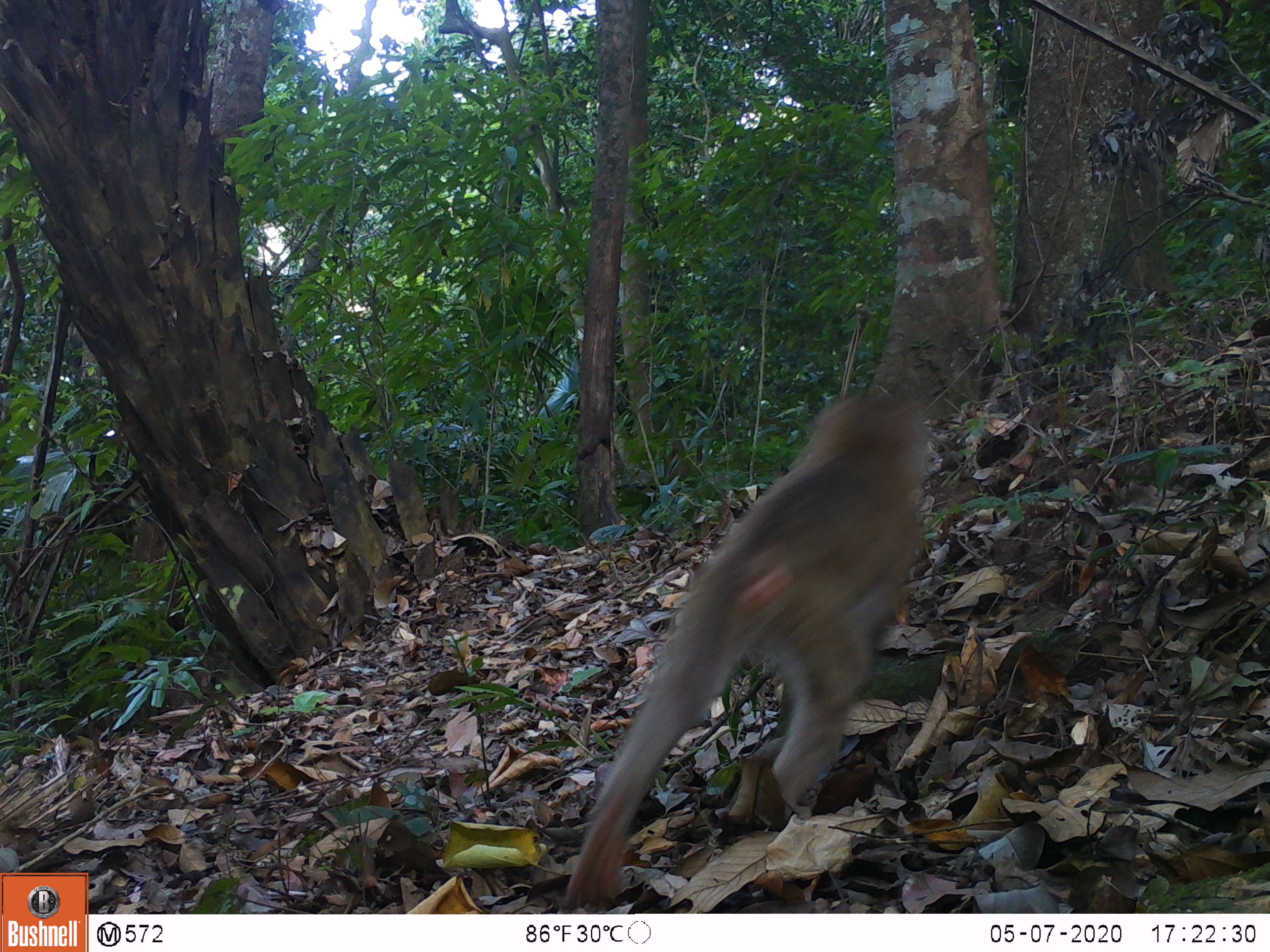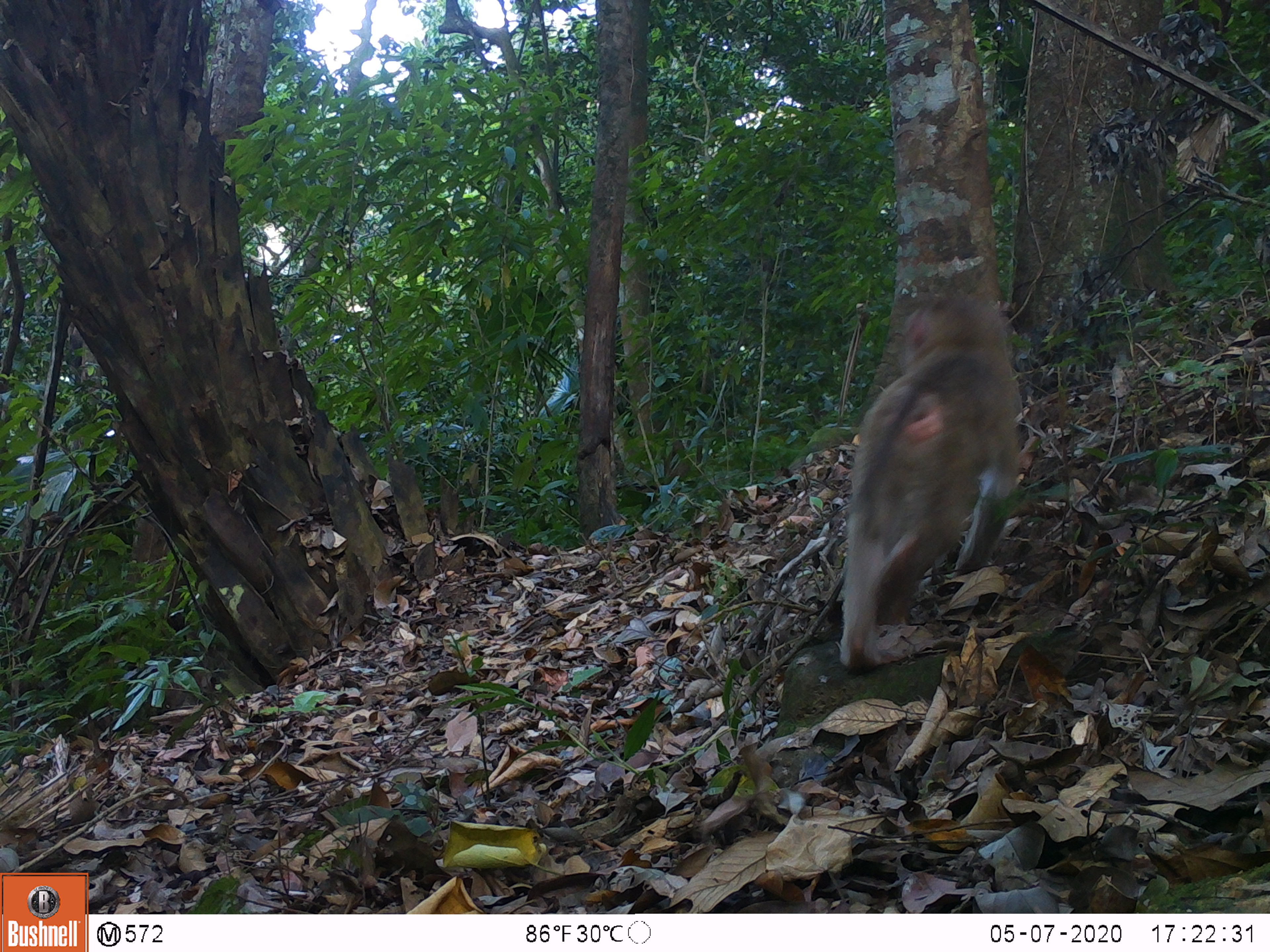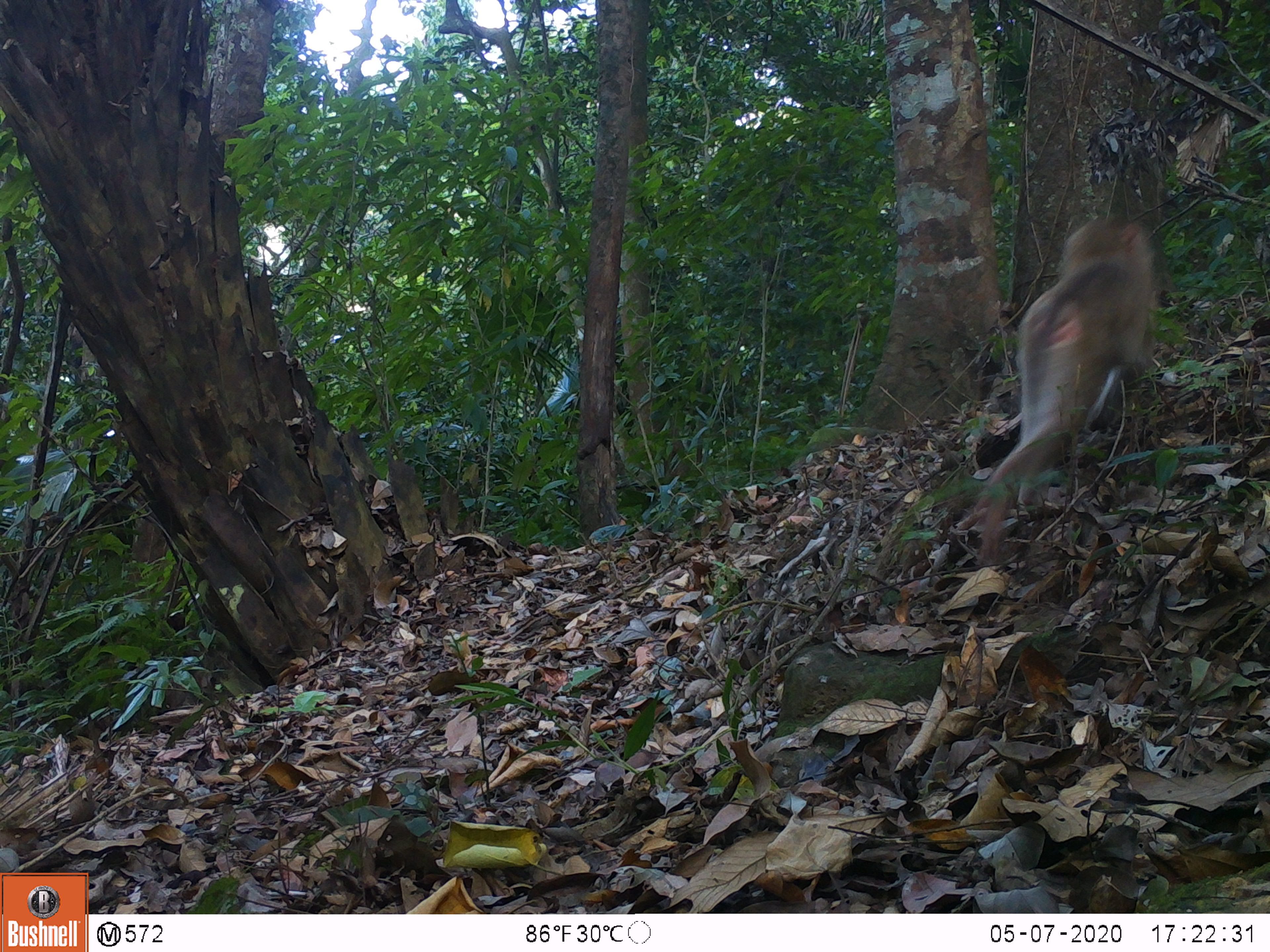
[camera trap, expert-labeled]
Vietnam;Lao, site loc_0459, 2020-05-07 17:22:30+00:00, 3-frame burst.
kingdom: Animalia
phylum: Chordata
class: Mammalia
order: Primates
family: Cercopithecidae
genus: Macaca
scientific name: Macaca nemestrina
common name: pig-tailed macaque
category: pig tailed macaque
Pig tailed macaque (pig-tailed macaque) (Macaca nemestrina). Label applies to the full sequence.